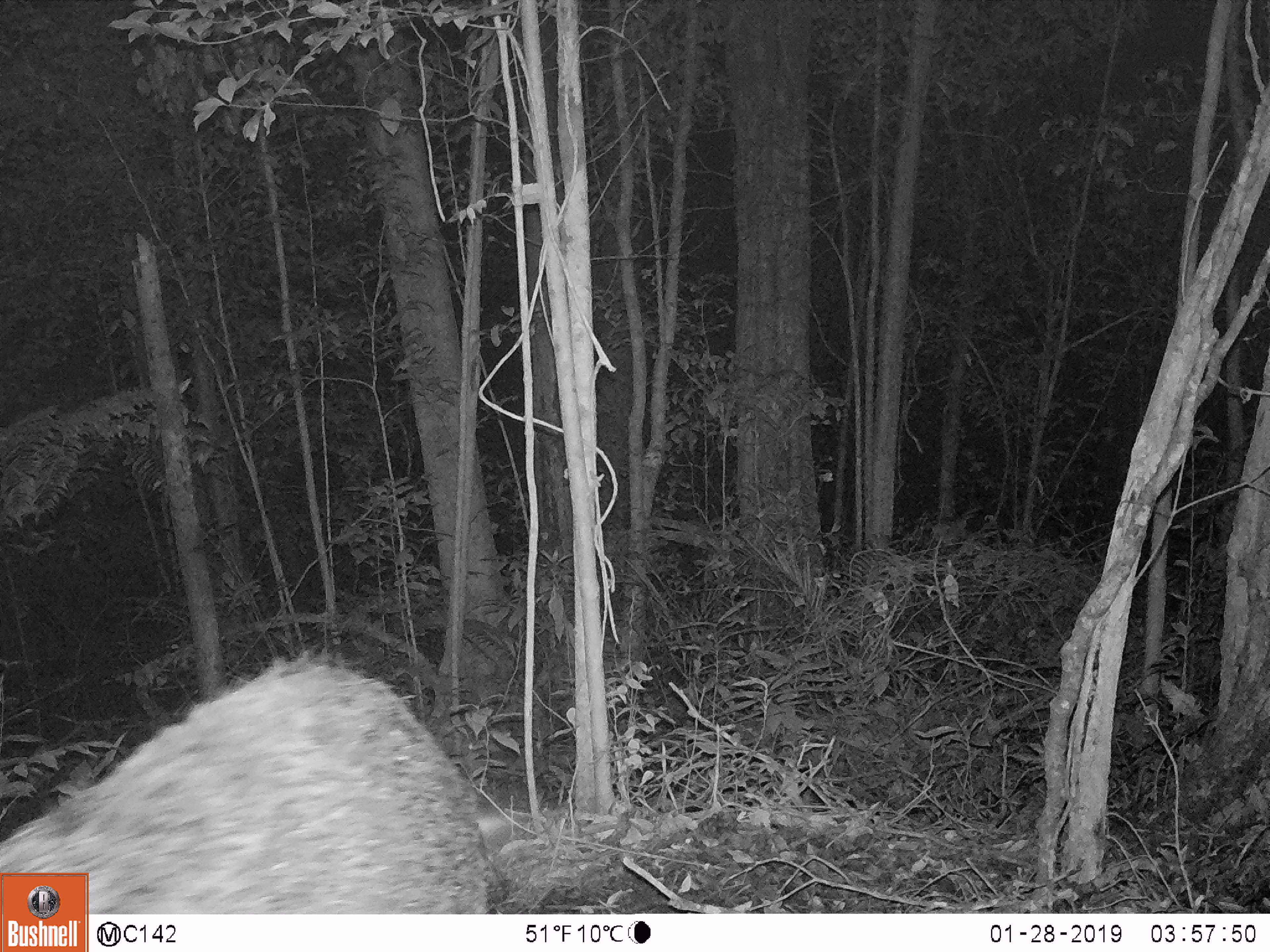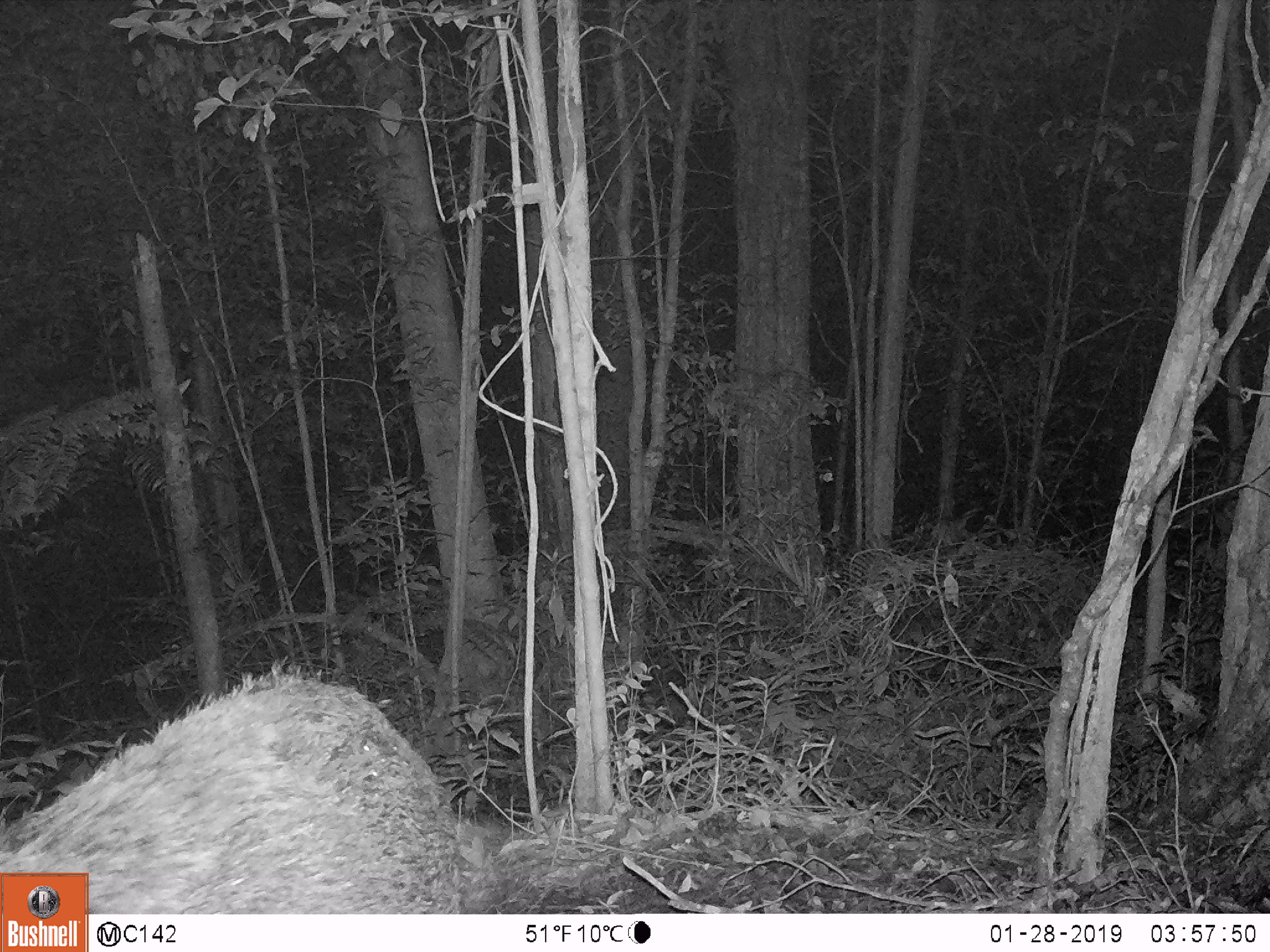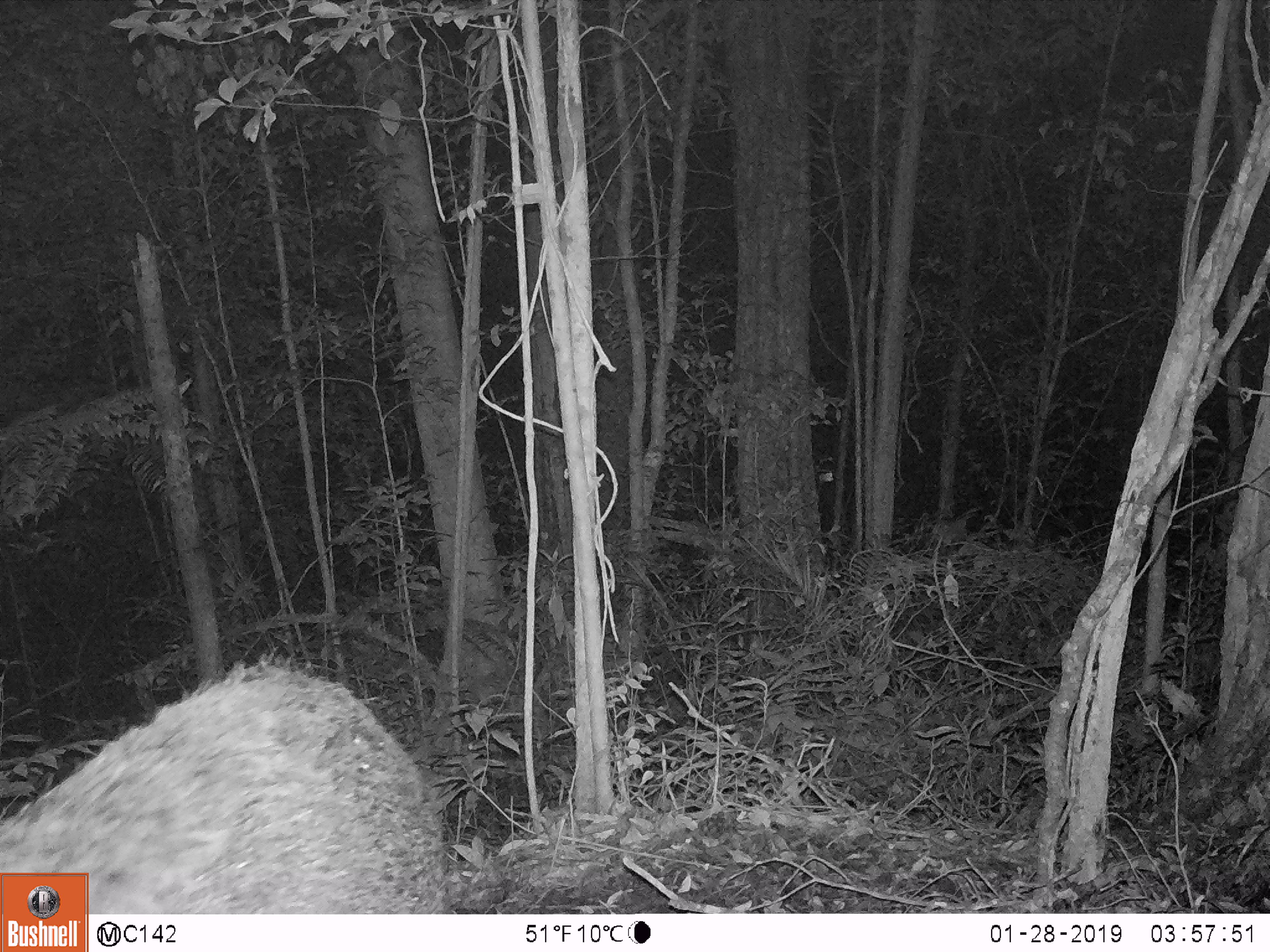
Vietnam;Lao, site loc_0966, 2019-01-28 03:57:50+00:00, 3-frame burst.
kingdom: Animalia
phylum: Chordata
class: Mammalia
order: Artiodactyla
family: Suidae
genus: Sus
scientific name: Sus scrofa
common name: eurasian wild pig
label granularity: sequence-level